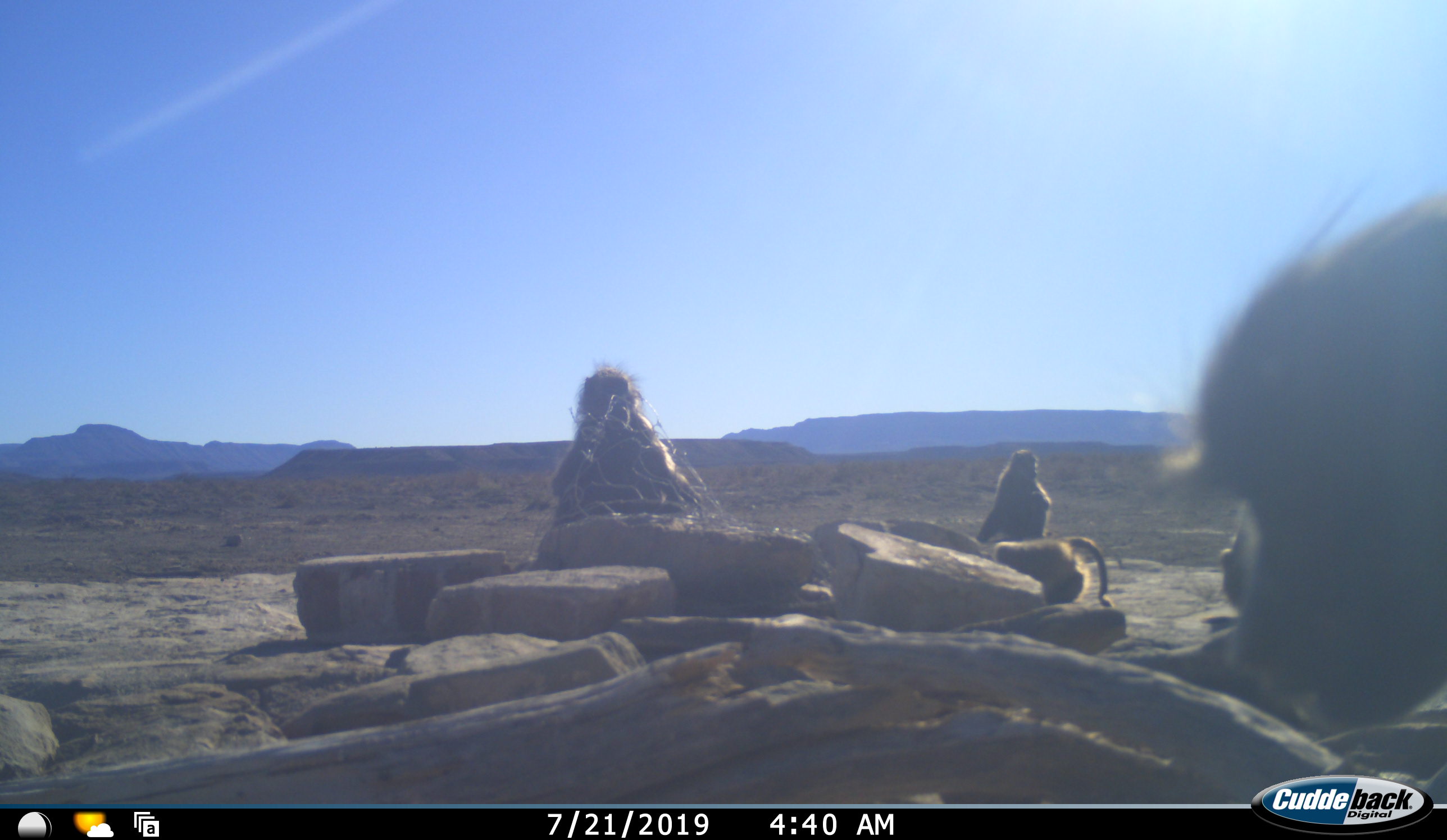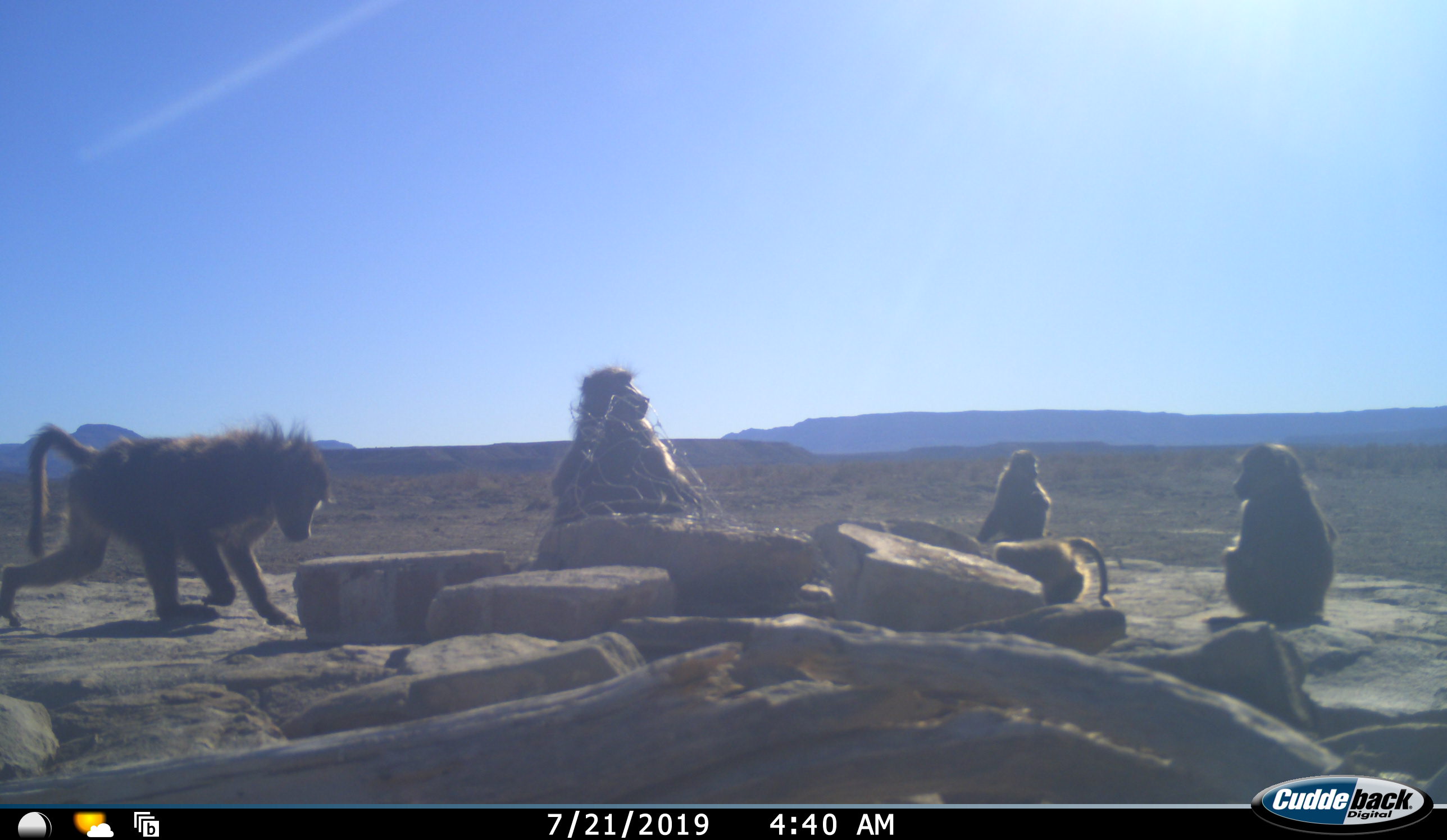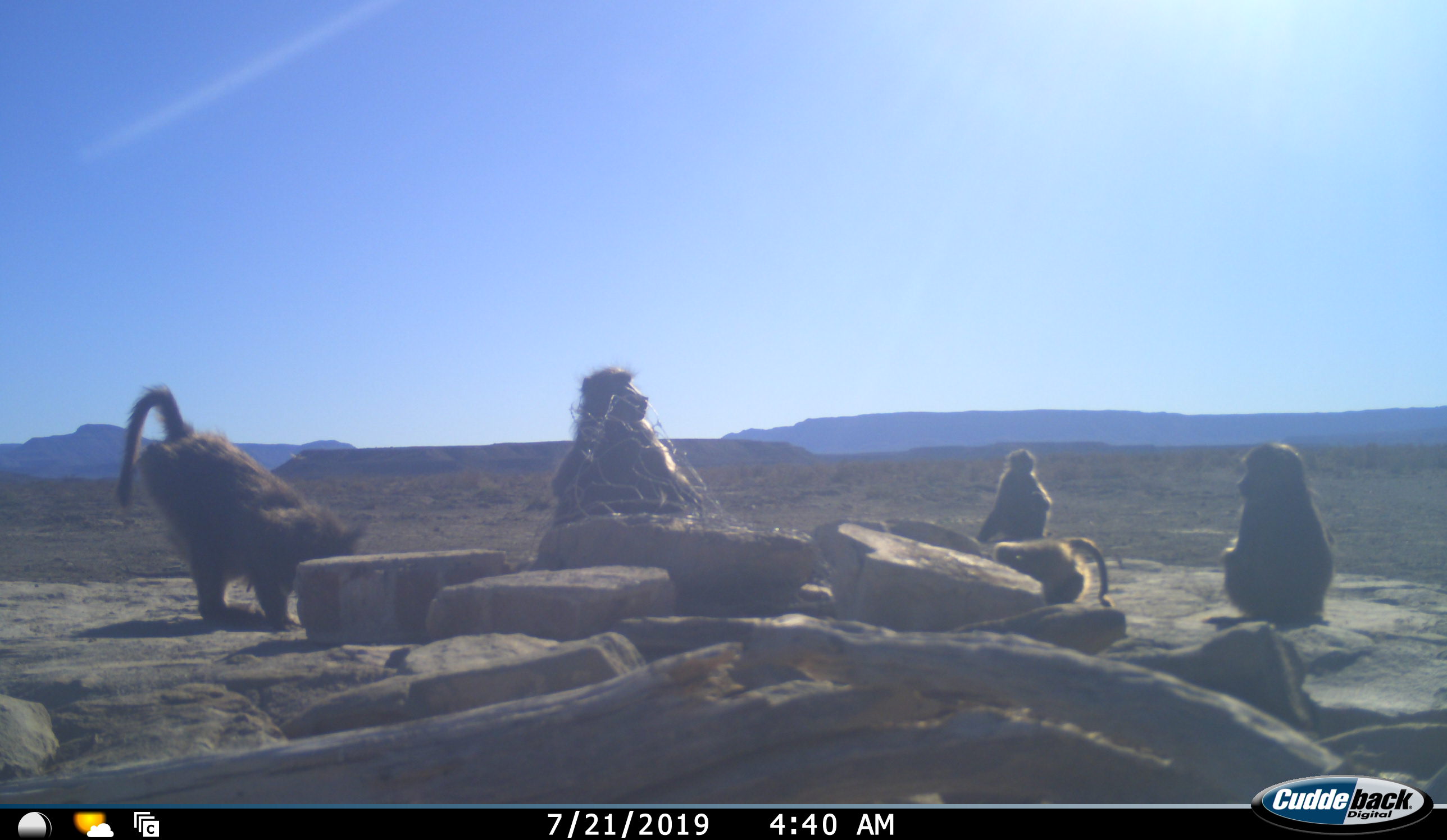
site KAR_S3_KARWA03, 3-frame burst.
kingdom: Animalia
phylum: Chordata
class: Mammalia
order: Primates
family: Cercopithecidae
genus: Papio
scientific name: Papio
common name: baboon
Baboon (Papio), count 5. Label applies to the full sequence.